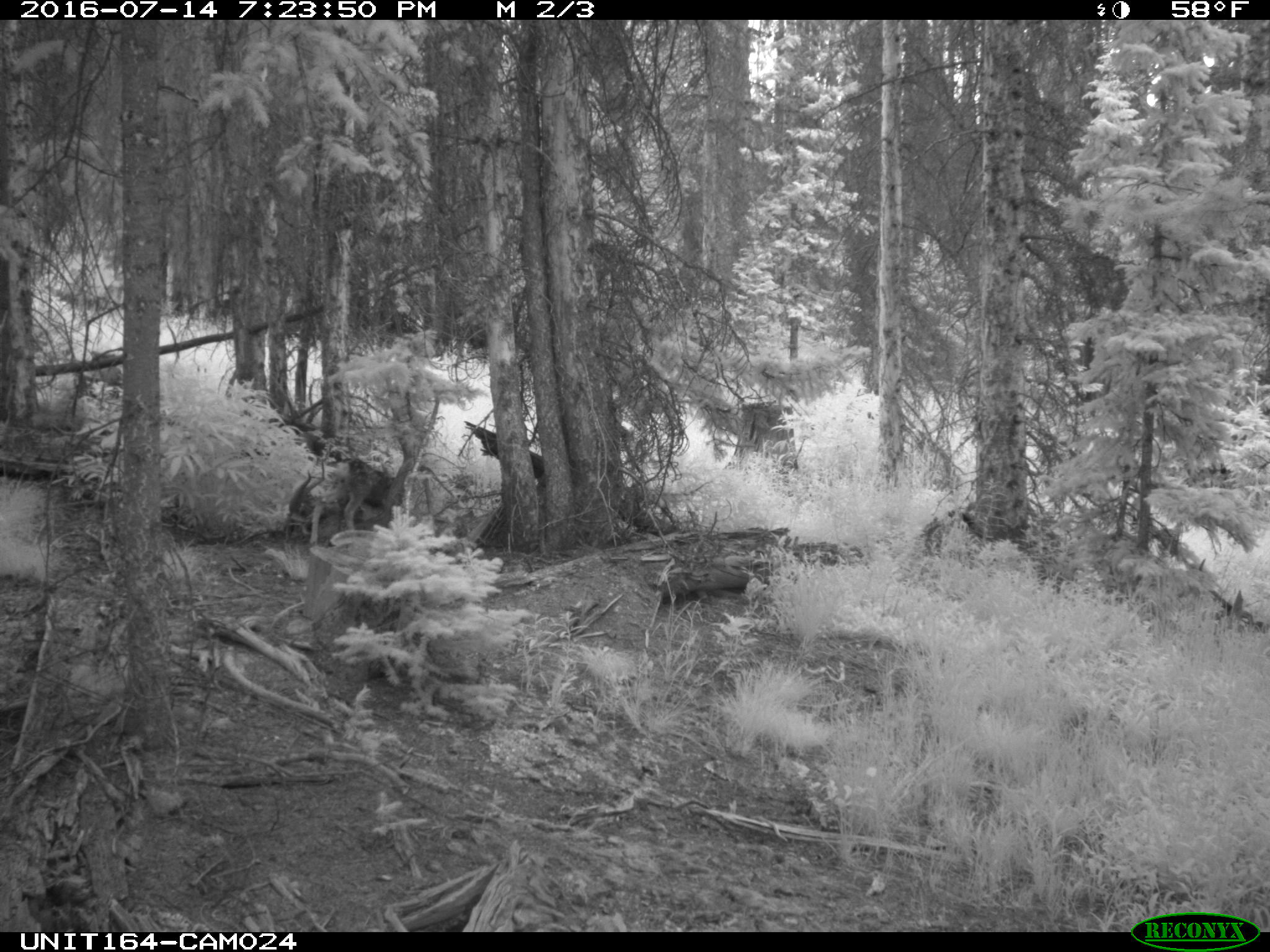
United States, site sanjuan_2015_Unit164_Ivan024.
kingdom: Animalia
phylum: Chordata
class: Mammalia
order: Artiodactyla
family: Cervidae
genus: Odocoileus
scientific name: Odocoileus hemionus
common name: mule deer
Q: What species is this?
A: Odocoileus hemionus (mule deer).